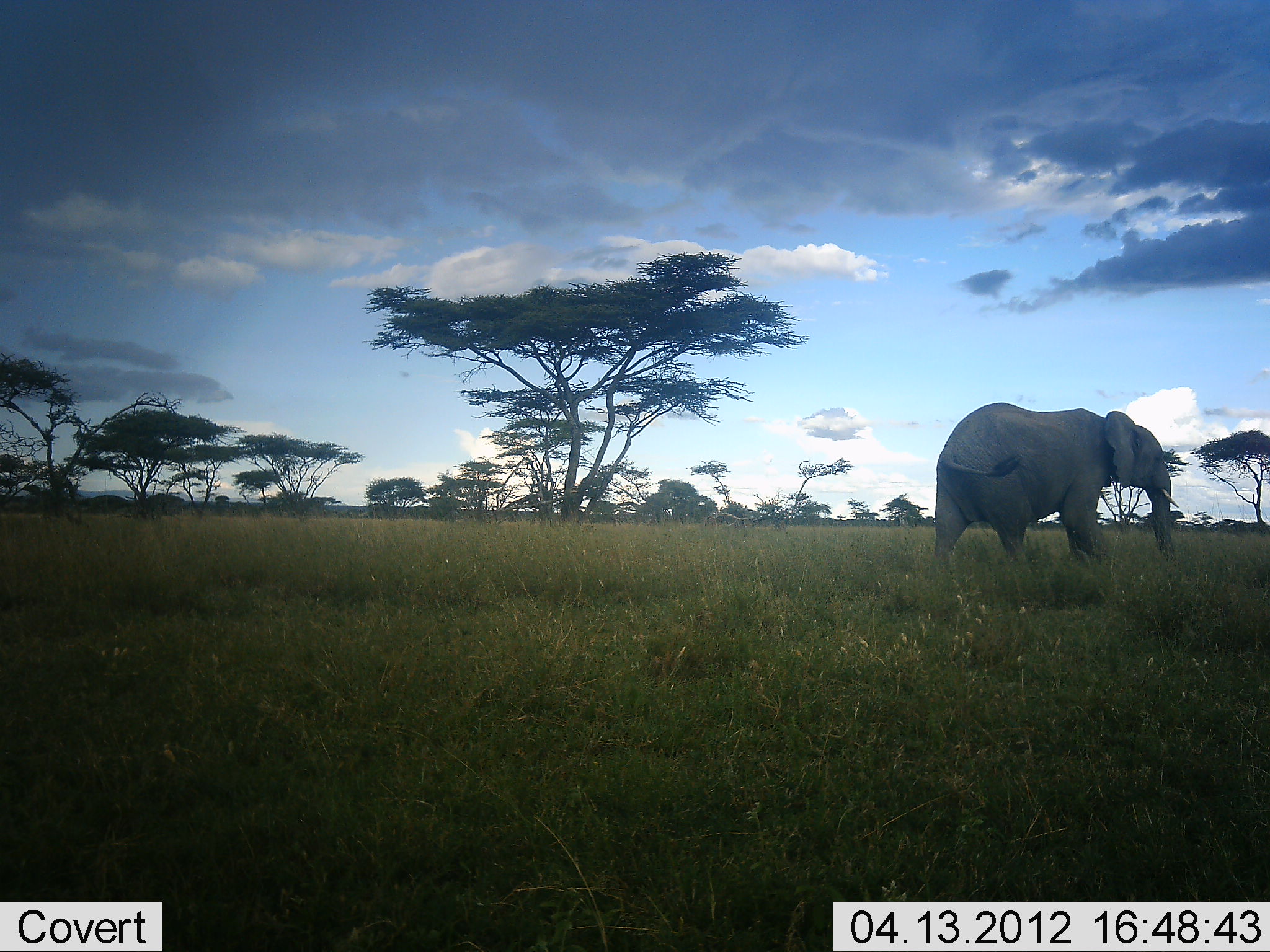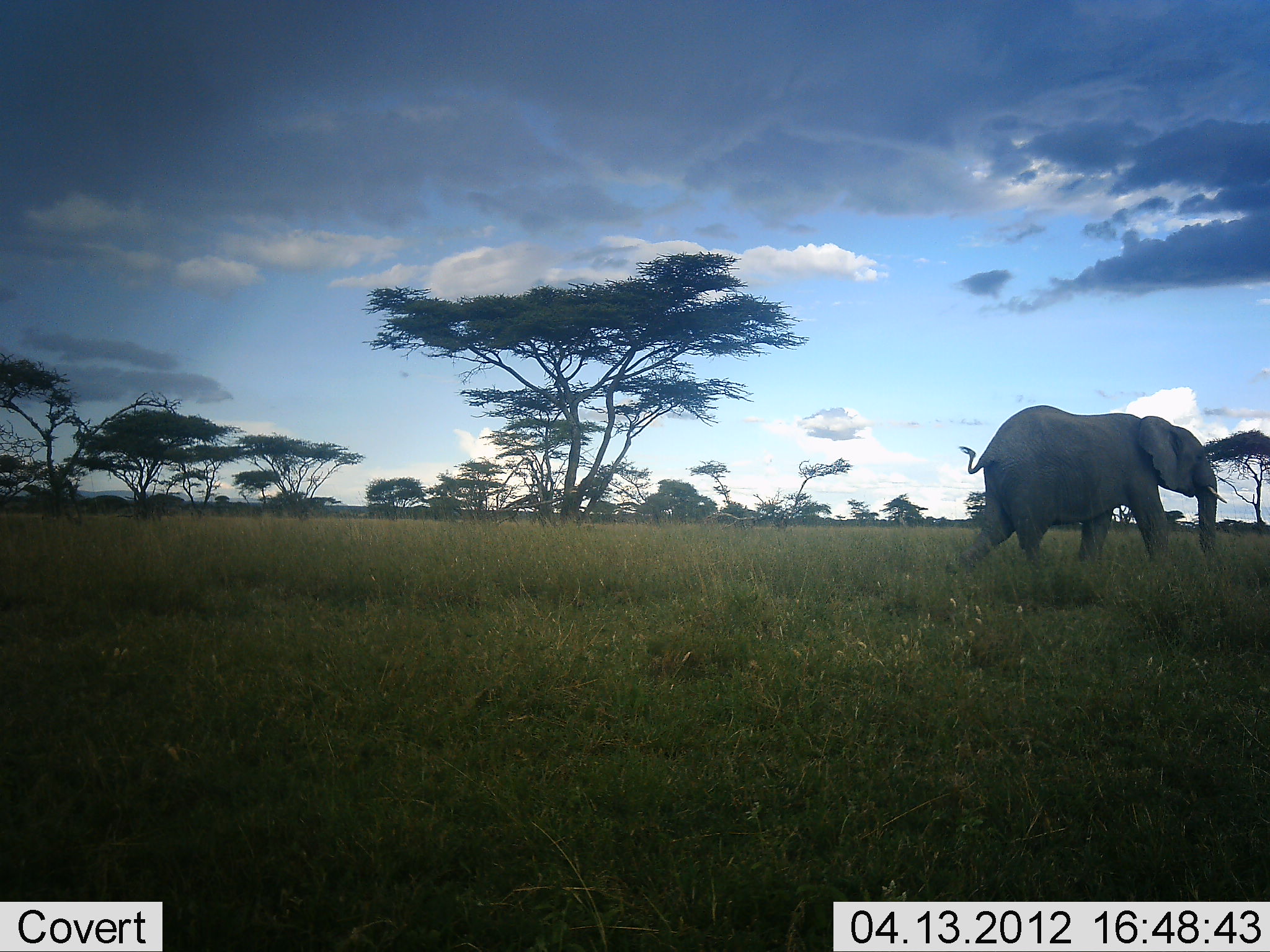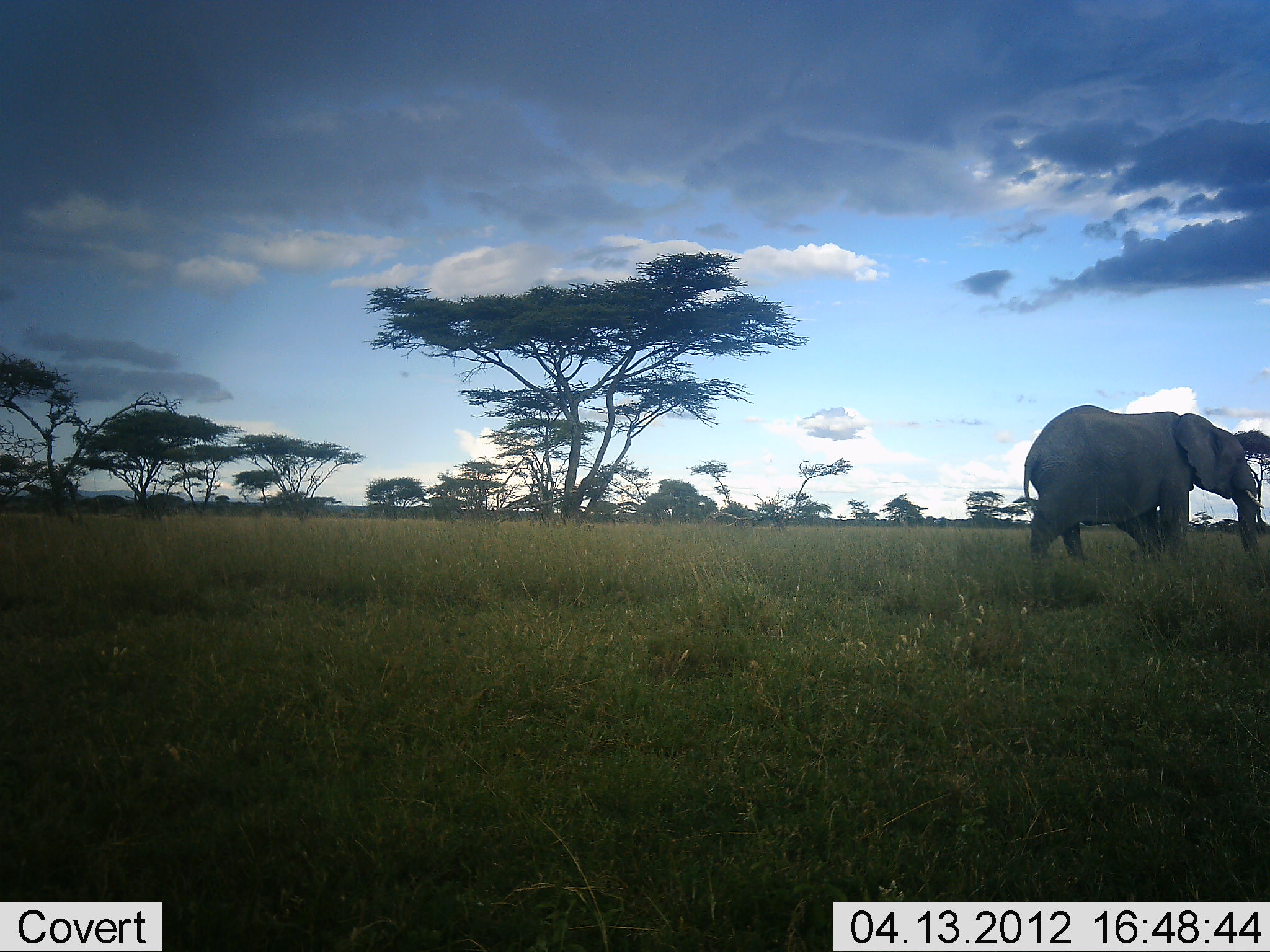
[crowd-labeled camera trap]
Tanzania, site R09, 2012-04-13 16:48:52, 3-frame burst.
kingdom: Animalia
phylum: Chordata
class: Mammalia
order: Proboscidea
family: Elephantidae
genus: Loxodonta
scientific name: Loxodonta africana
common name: african bush elephant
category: elephant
Elephant (african bush elephant) (Loxodonta africana), count 1. Behavior (volunteer vote fractions): standing 0%, resting 0%, moving 100%, interacting 0%. Young present (vote fraction): 0%. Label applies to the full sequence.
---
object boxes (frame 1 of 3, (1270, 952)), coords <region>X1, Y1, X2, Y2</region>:
animal: <region>931, 399, 1183, 570</region>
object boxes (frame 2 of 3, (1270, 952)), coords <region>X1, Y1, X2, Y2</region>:
animal: <region>954, 400, 1229, 573</region>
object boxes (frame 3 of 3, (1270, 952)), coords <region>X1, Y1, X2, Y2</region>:
animal: <region>1021, 401, 1265, 567</region>